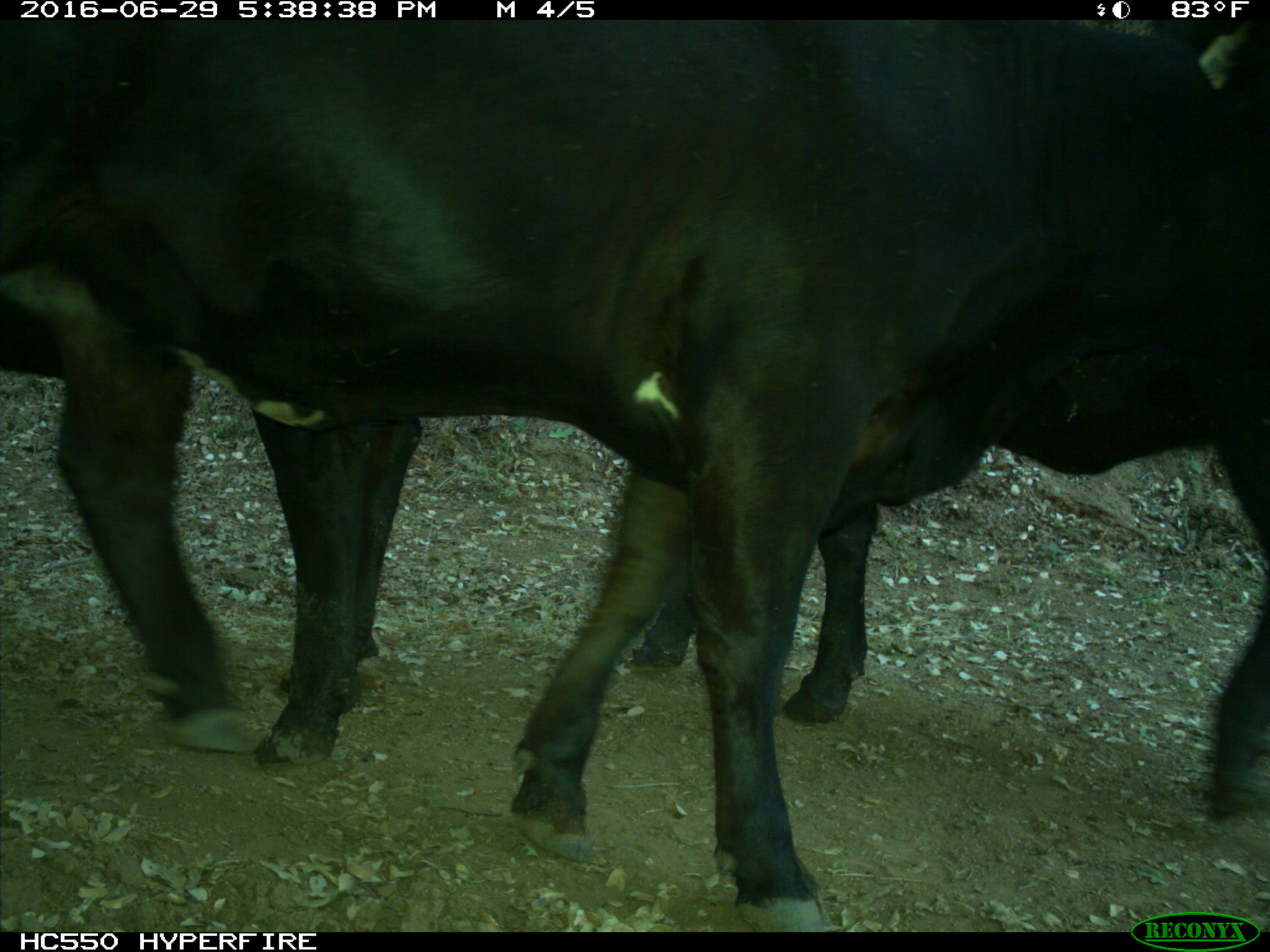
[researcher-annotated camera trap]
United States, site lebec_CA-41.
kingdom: Animalia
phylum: Chordata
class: Mammalia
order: Artiodactyla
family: Bovidae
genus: Bos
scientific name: Bos taurus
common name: domestic cow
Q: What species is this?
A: Bos taurus (domestic cow).